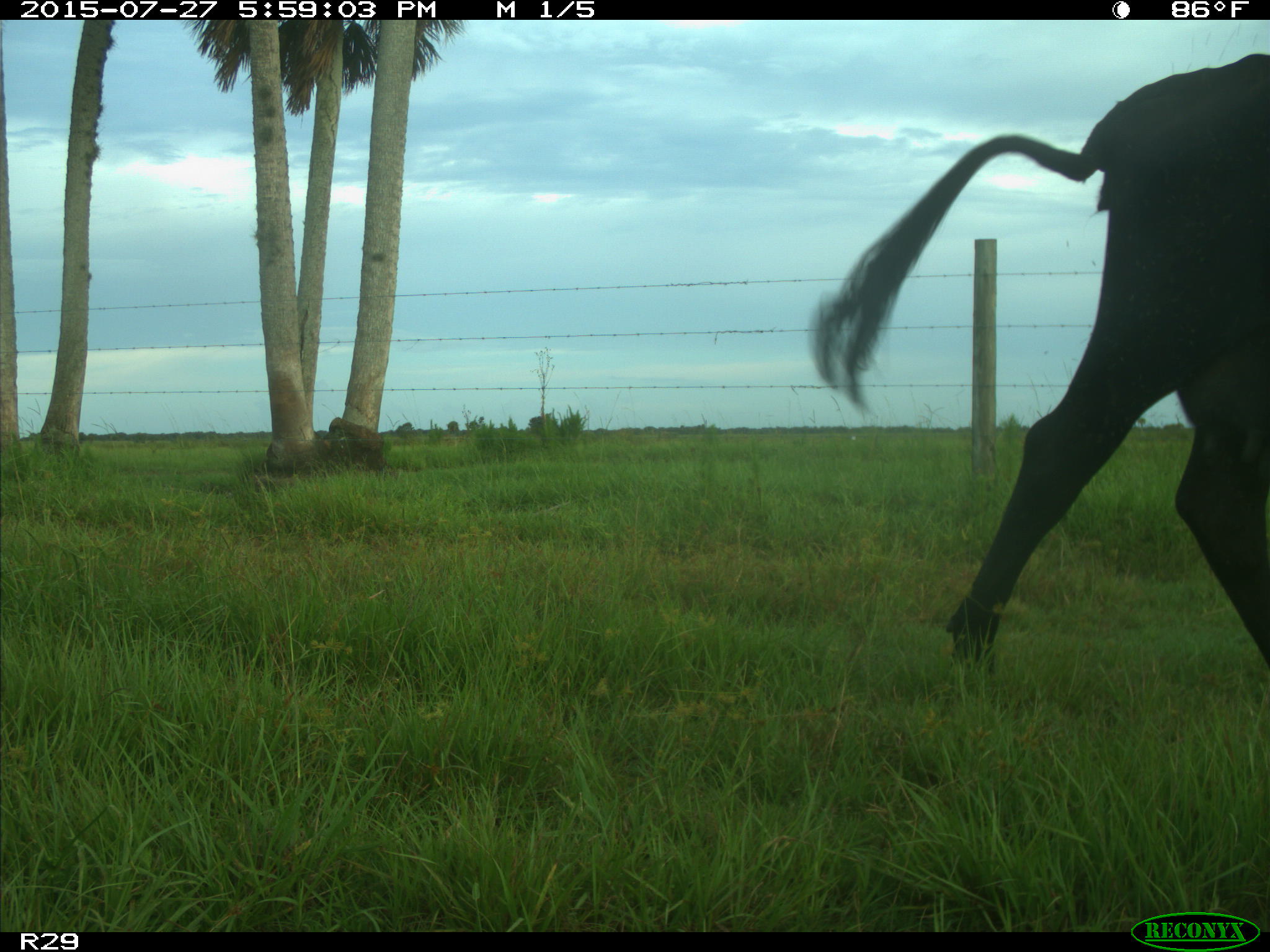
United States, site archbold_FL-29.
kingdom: Animalia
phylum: Chordata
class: Mammalia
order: Artiodactyla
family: Bovidae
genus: Bos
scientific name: Bos taurus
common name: domestic cow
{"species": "Bos taurus (domestic cow)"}